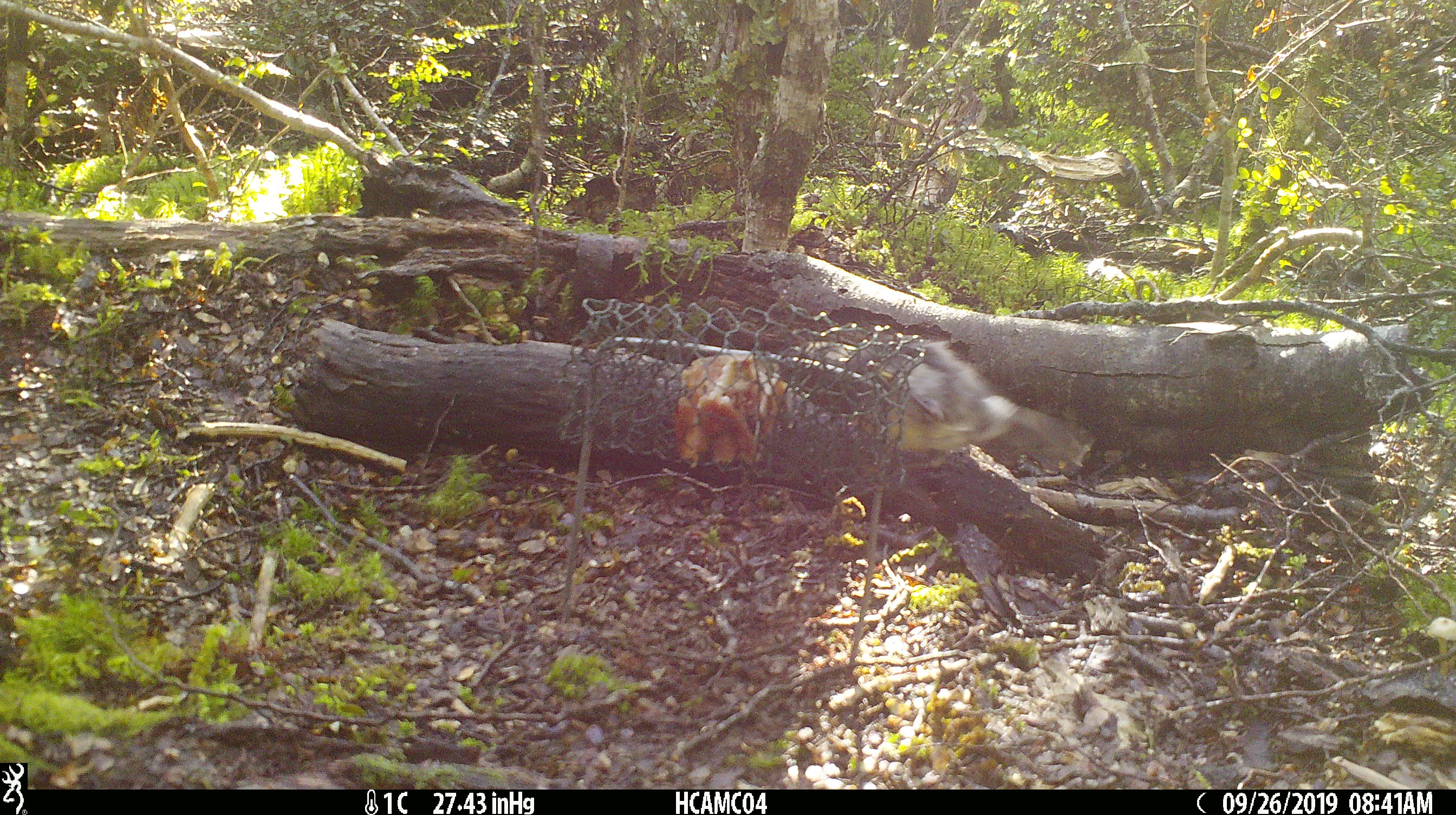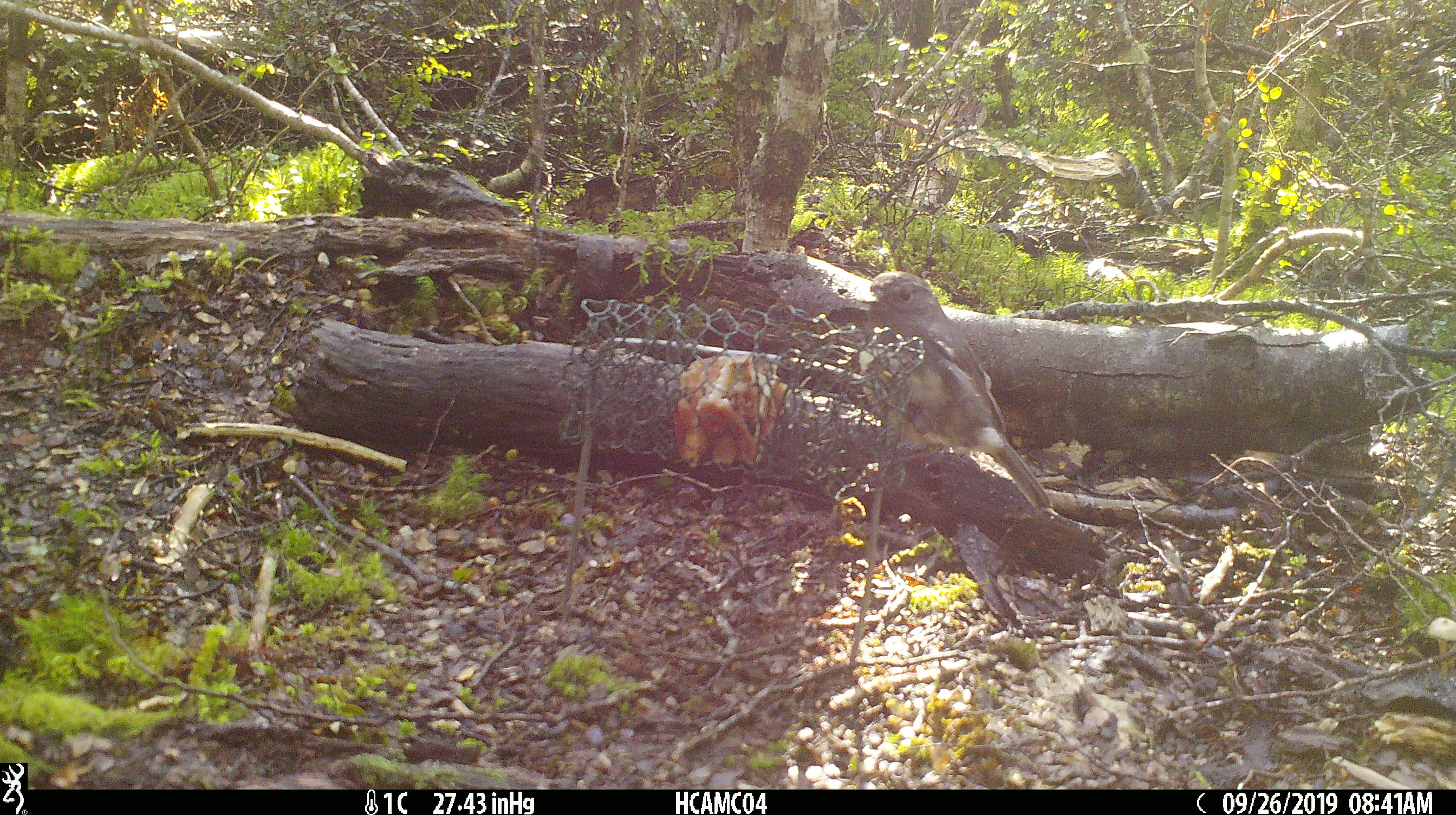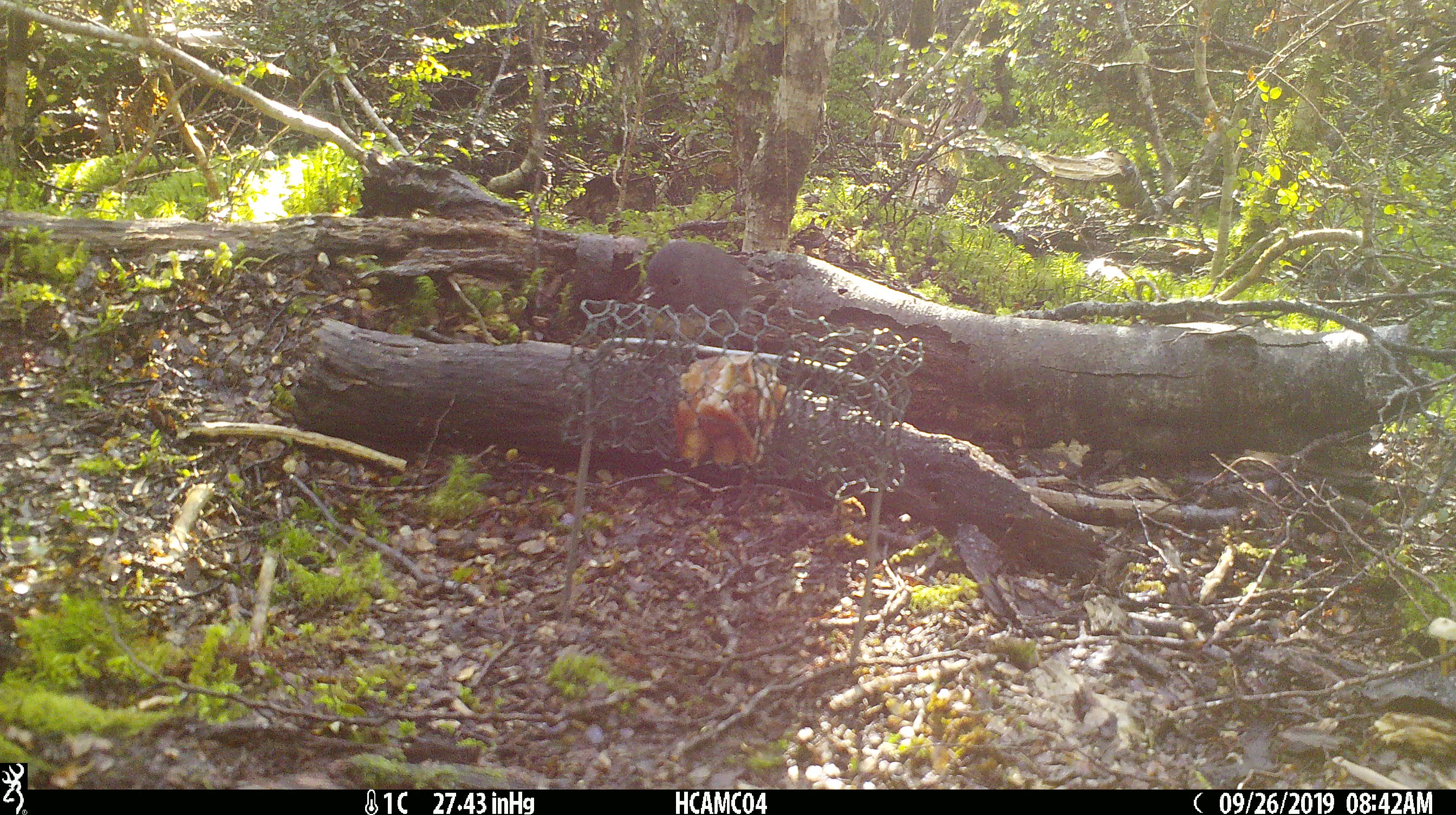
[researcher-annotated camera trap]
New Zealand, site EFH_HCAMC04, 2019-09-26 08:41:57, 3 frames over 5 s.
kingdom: Animalia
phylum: Chordata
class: Aves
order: Passeriformes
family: Petroicidae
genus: Petroica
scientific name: Petroica australis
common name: new zealand robin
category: robin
Robin (new zealand robin) (Petroica australis).